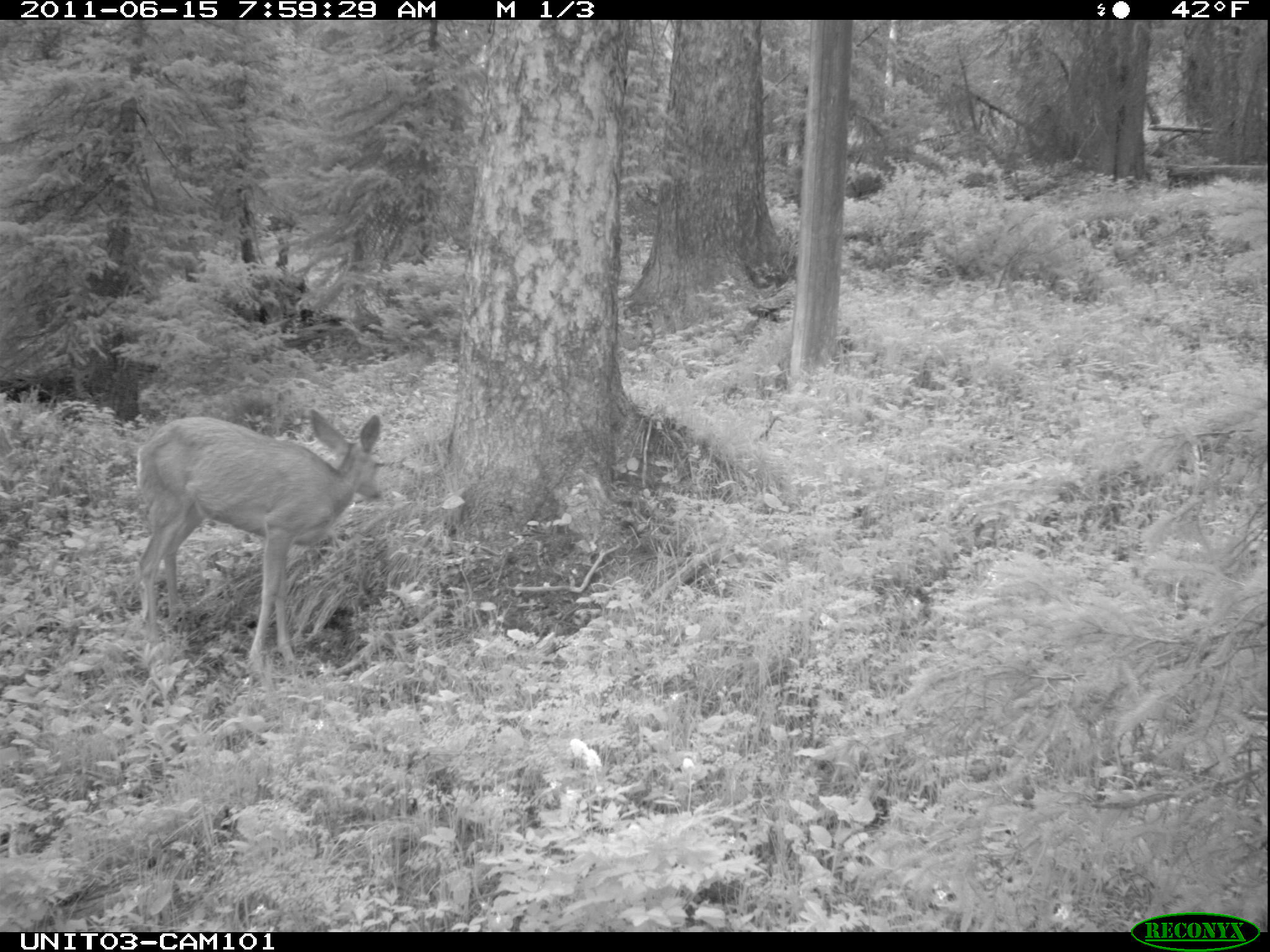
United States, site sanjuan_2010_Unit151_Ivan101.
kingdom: Animalia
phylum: Chordata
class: Mammalia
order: Artiodactyla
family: Cervidae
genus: Odocoileus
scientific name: Odocoileus hemionus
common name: mule deer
Odocoileus hemionus (mule deer).